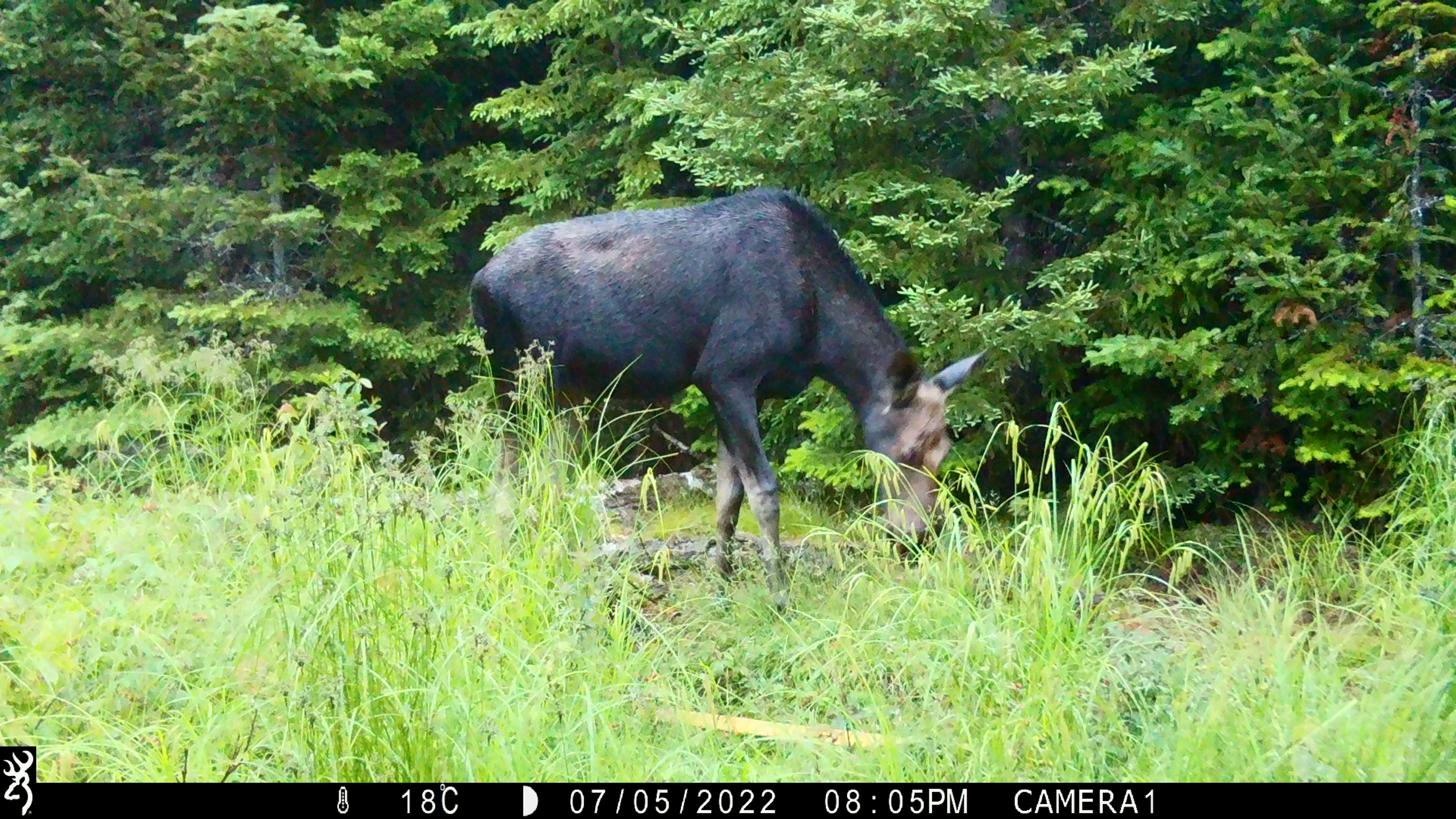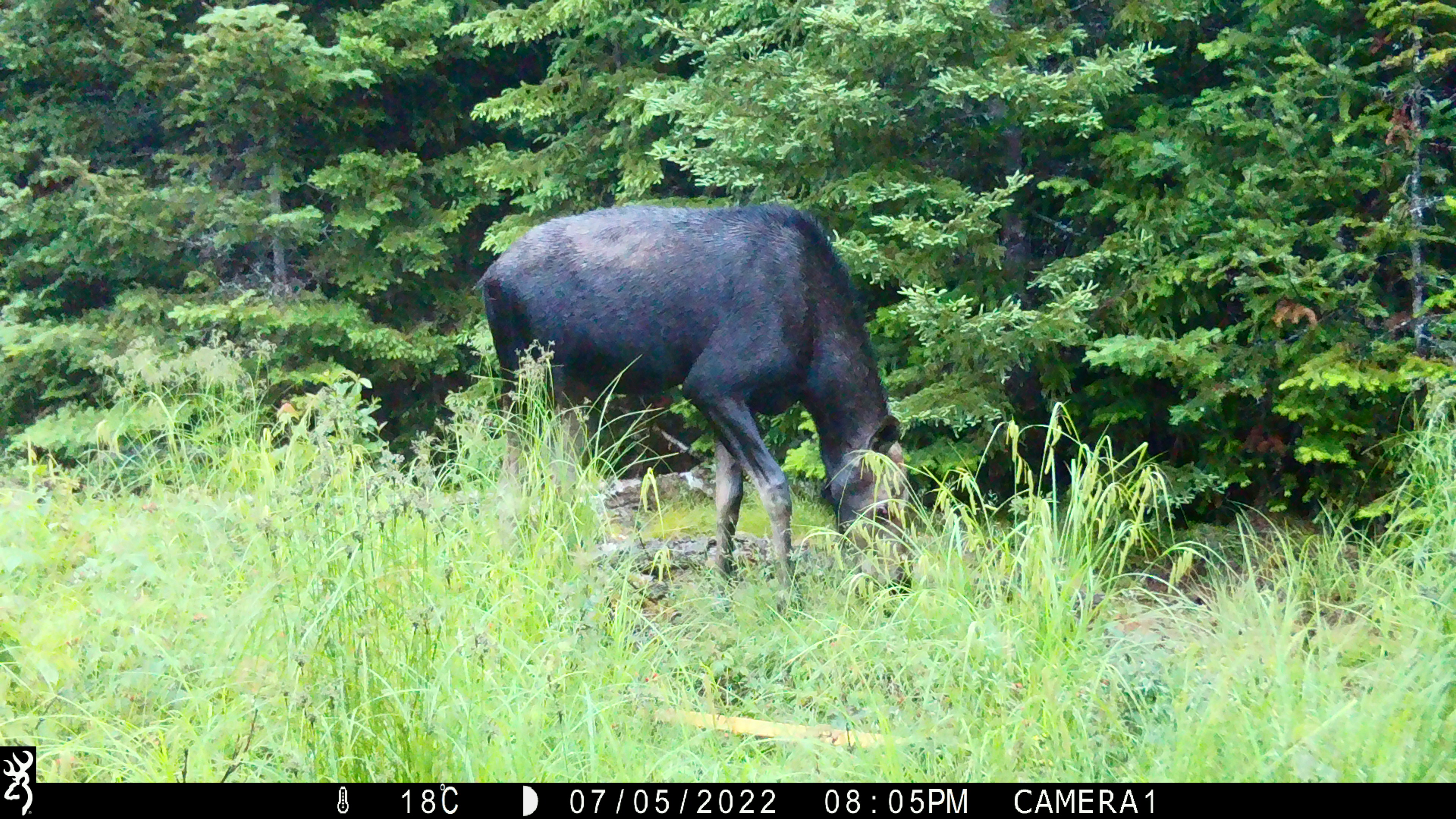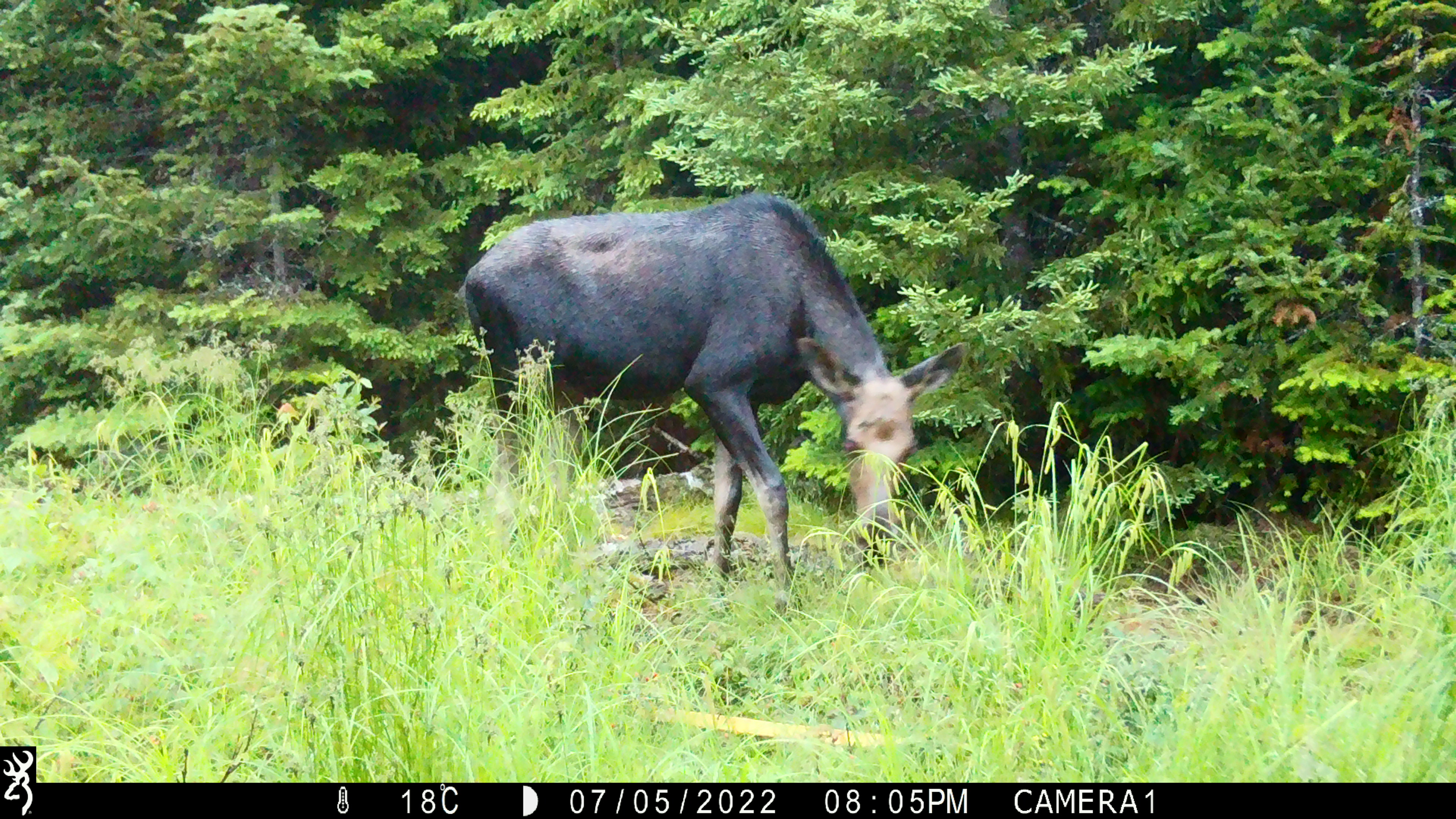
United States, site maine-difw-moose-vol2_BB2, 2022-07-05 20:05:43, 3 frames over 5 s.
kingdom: Animalia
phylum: Chordata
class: Mammalia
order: Artiodactyla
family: Cervidae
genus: Alces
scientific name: Alces alces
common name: moose